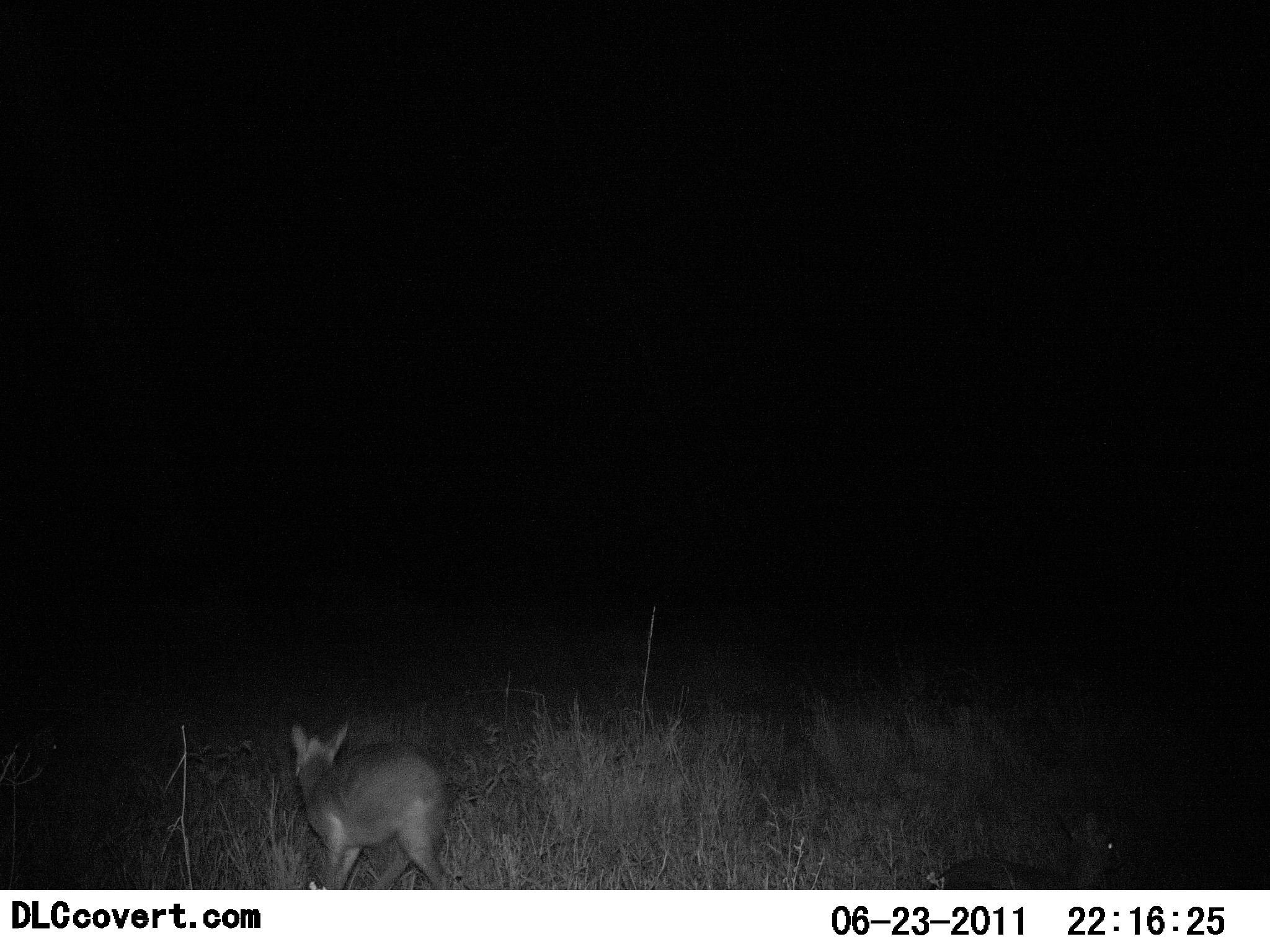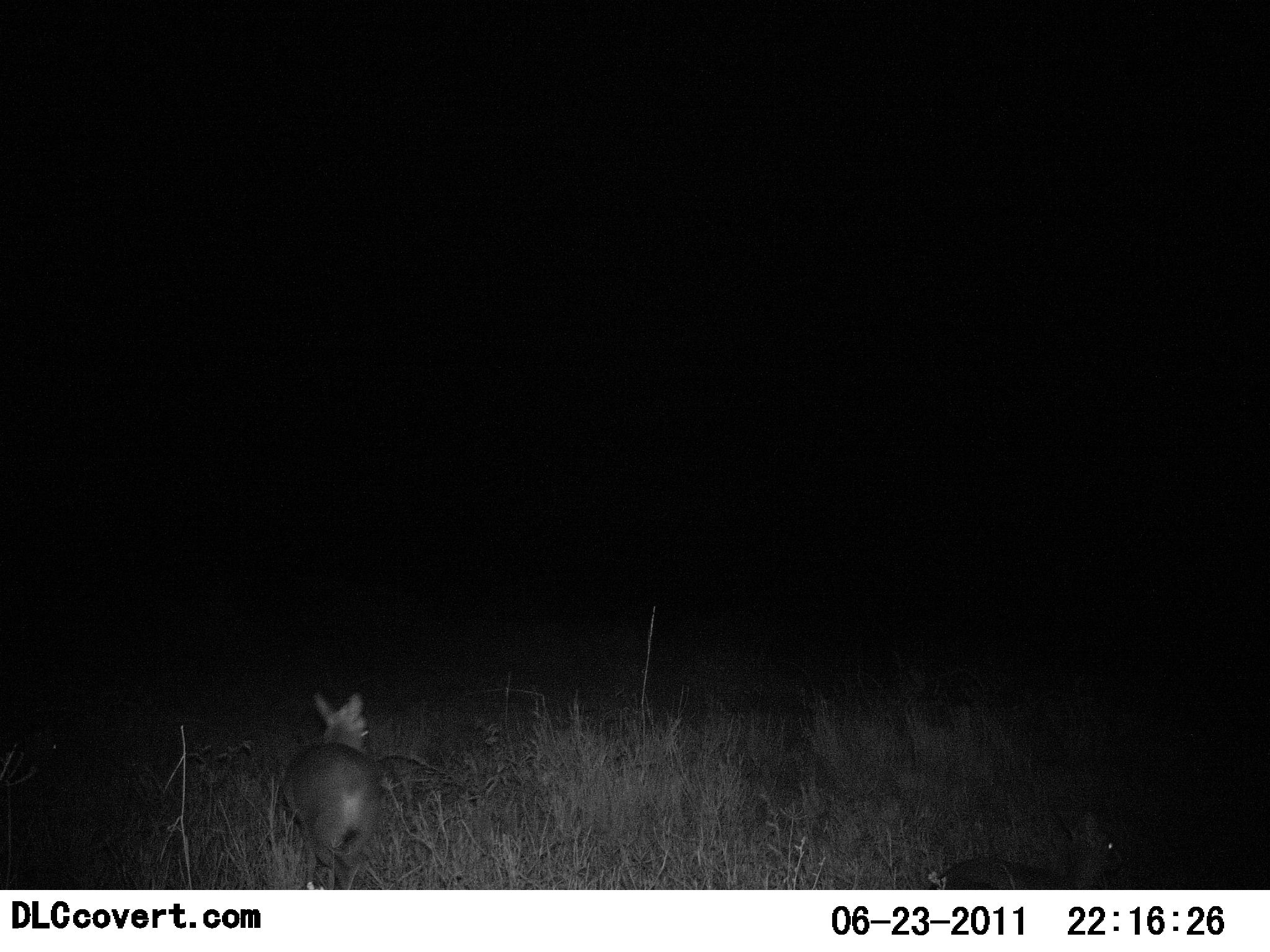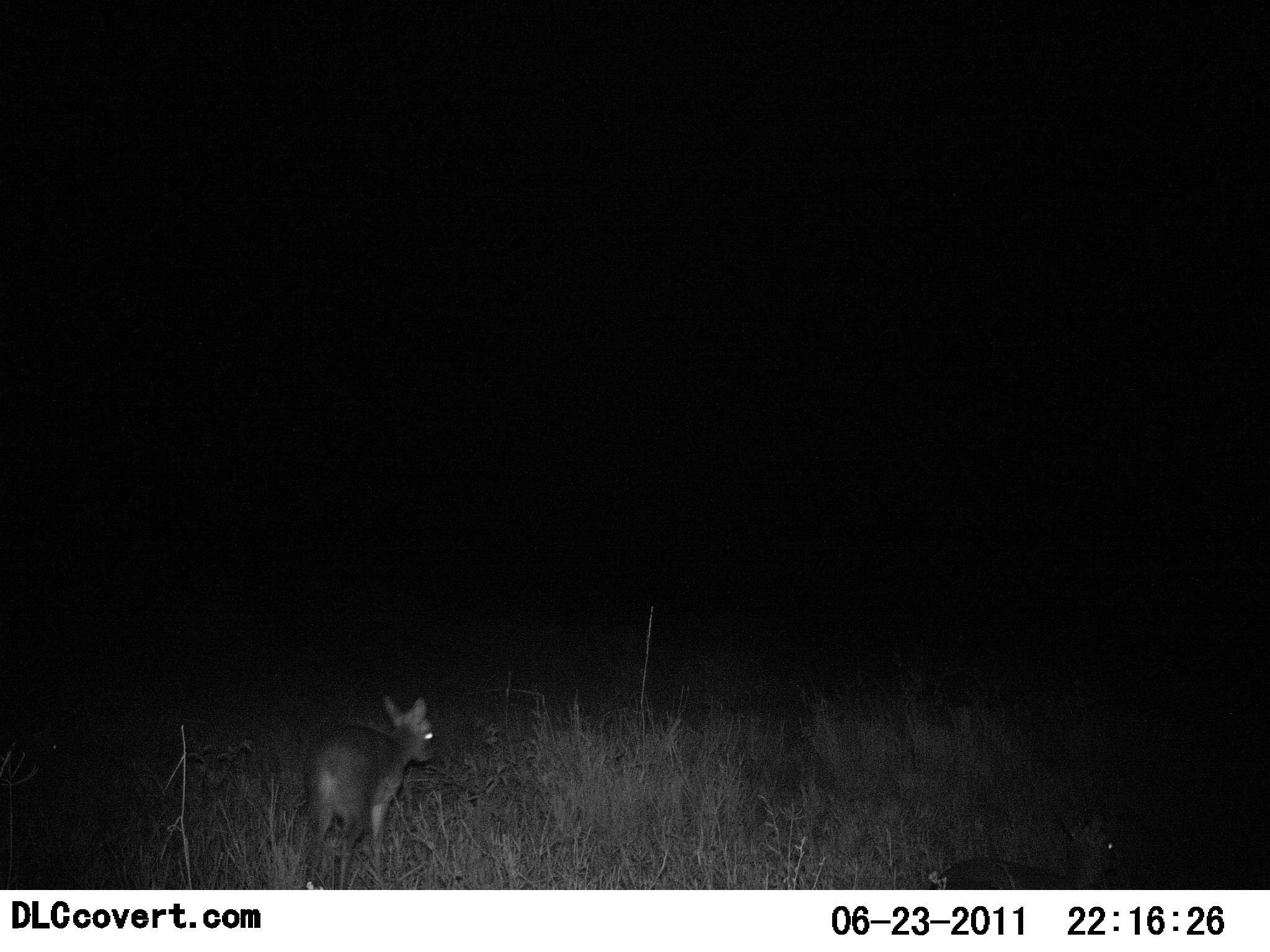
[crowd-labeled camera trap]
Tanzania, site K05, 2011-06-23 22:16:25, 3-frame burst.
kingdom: Animalia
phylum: Chordata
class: Mammalia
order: Artiodactyla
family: Bovidae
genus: Madoqua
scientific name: Madoqua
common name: dikdik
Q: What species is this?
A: Dikdik (Madoqua).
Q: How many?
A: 1.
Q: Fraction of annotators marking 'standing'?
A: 14%.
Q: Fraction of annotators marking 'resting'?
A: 0%.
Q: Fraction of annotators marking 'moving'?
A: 93%.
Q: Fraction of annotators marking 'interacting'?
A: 0%.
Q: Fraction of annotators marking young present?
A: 0%.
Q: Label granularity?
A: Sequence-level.